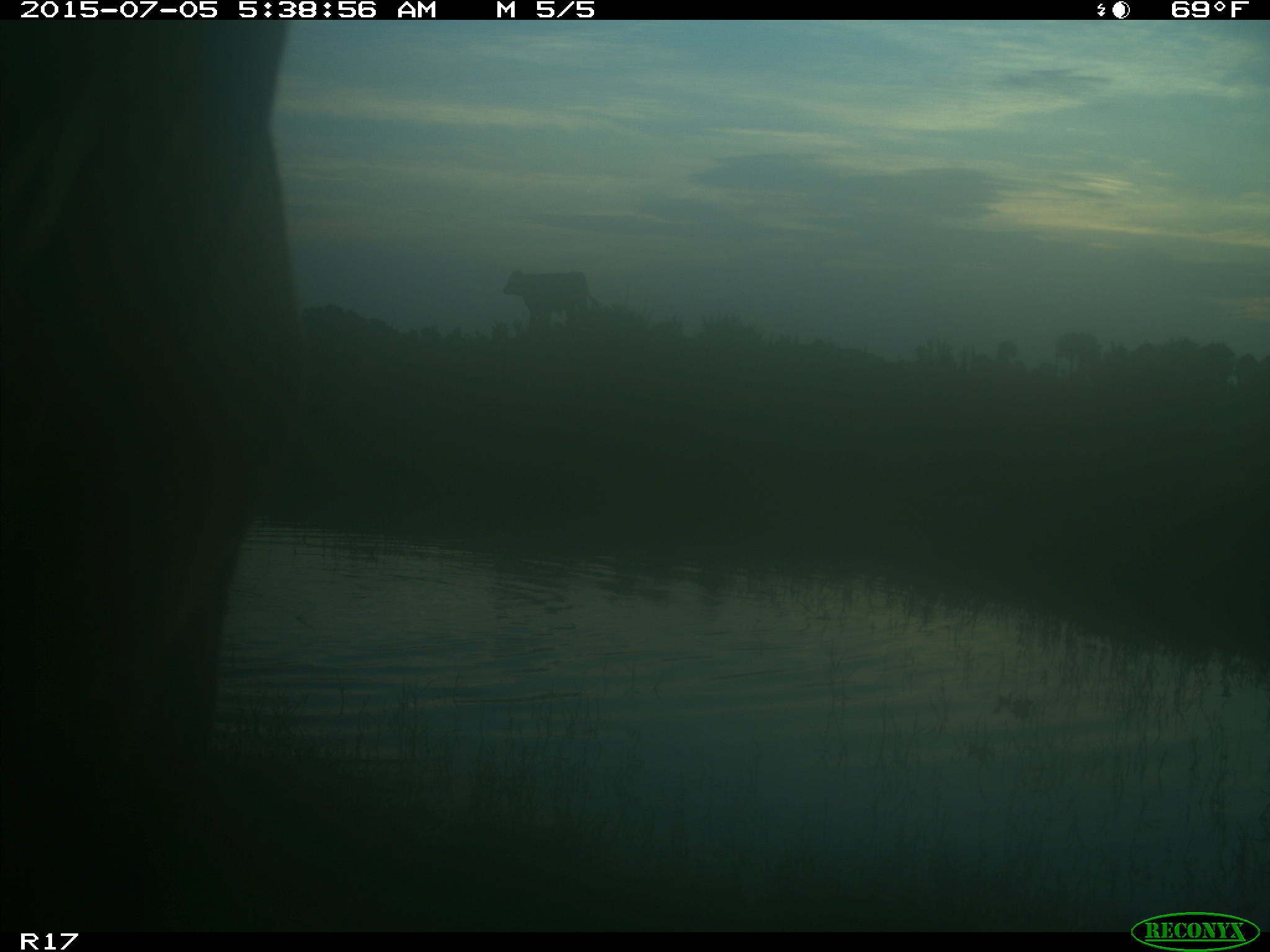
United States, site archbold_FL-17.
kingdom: Animalia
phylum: Chordata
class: Mammalia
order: Artiodactyla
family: Bovidae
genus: Bos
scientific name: Bos taurus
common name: domestic cow